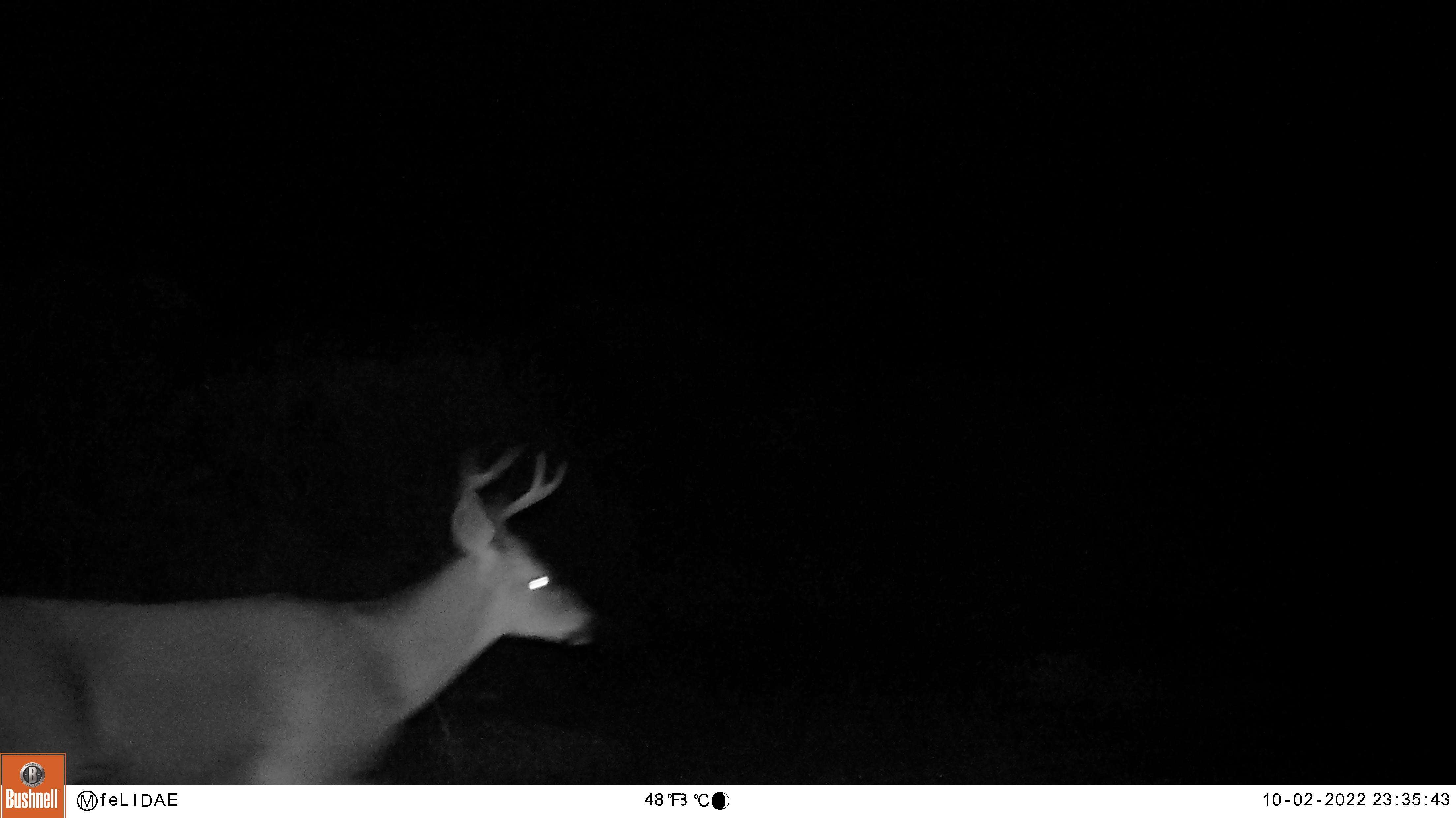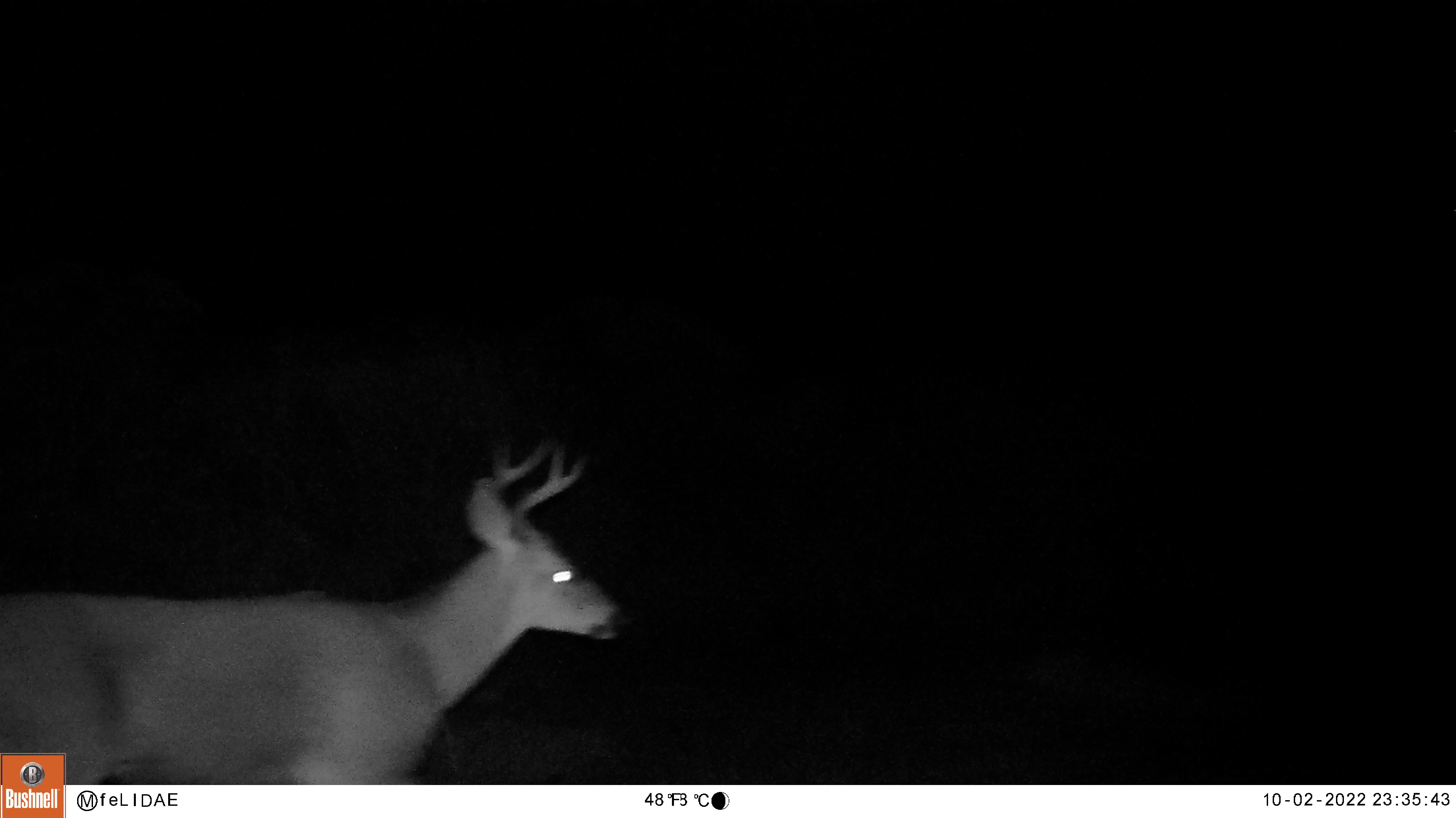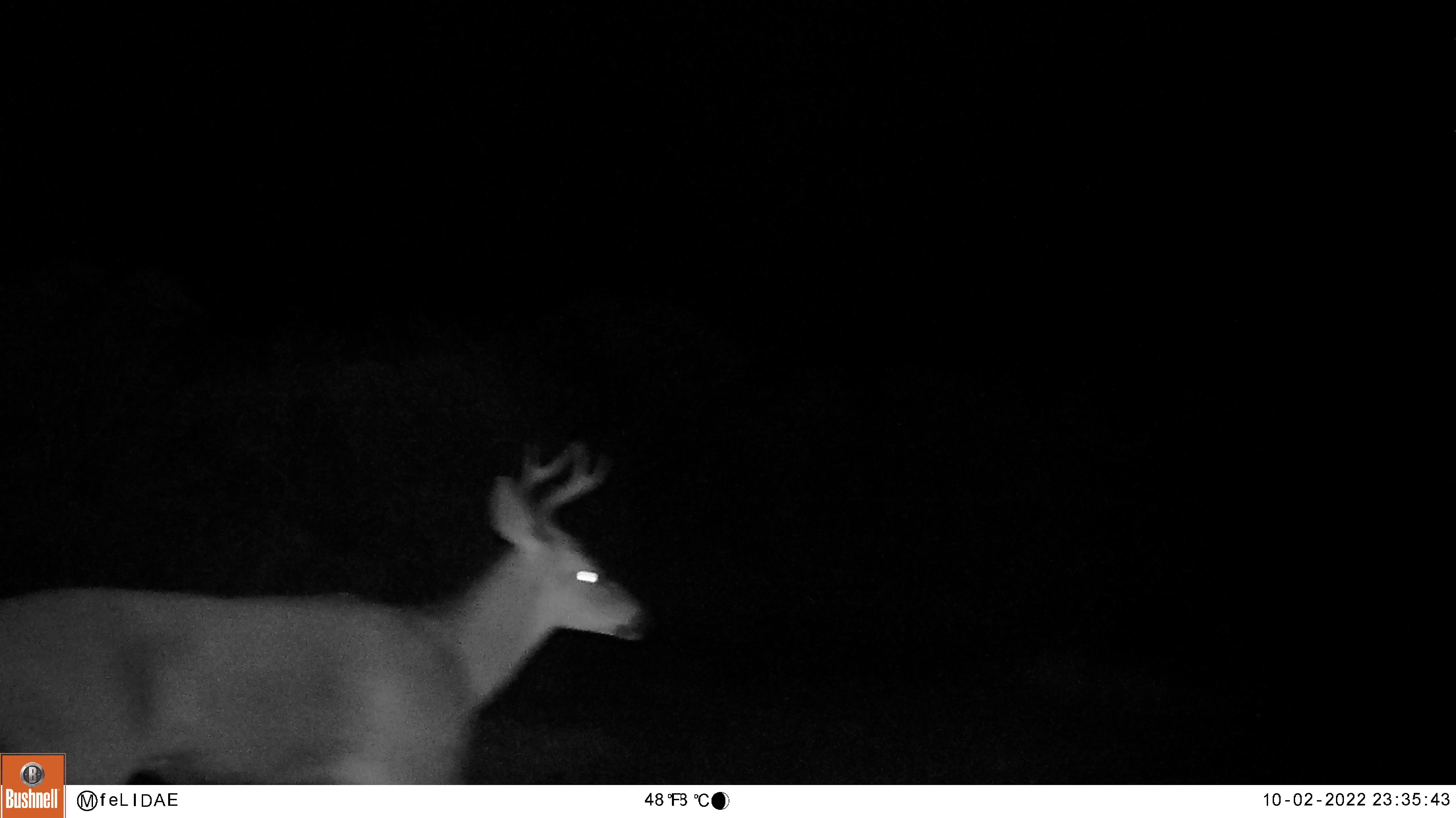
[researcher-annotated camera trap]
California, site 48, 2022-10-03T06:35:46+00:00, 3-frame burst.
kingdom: Animalia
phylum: Chordata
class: Mammalia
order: Artiodactyla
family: Cervidae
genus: Odocoileus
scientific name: Odocoileus hemionus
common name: mule deer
Mule deer (Odocoileus hemionus).